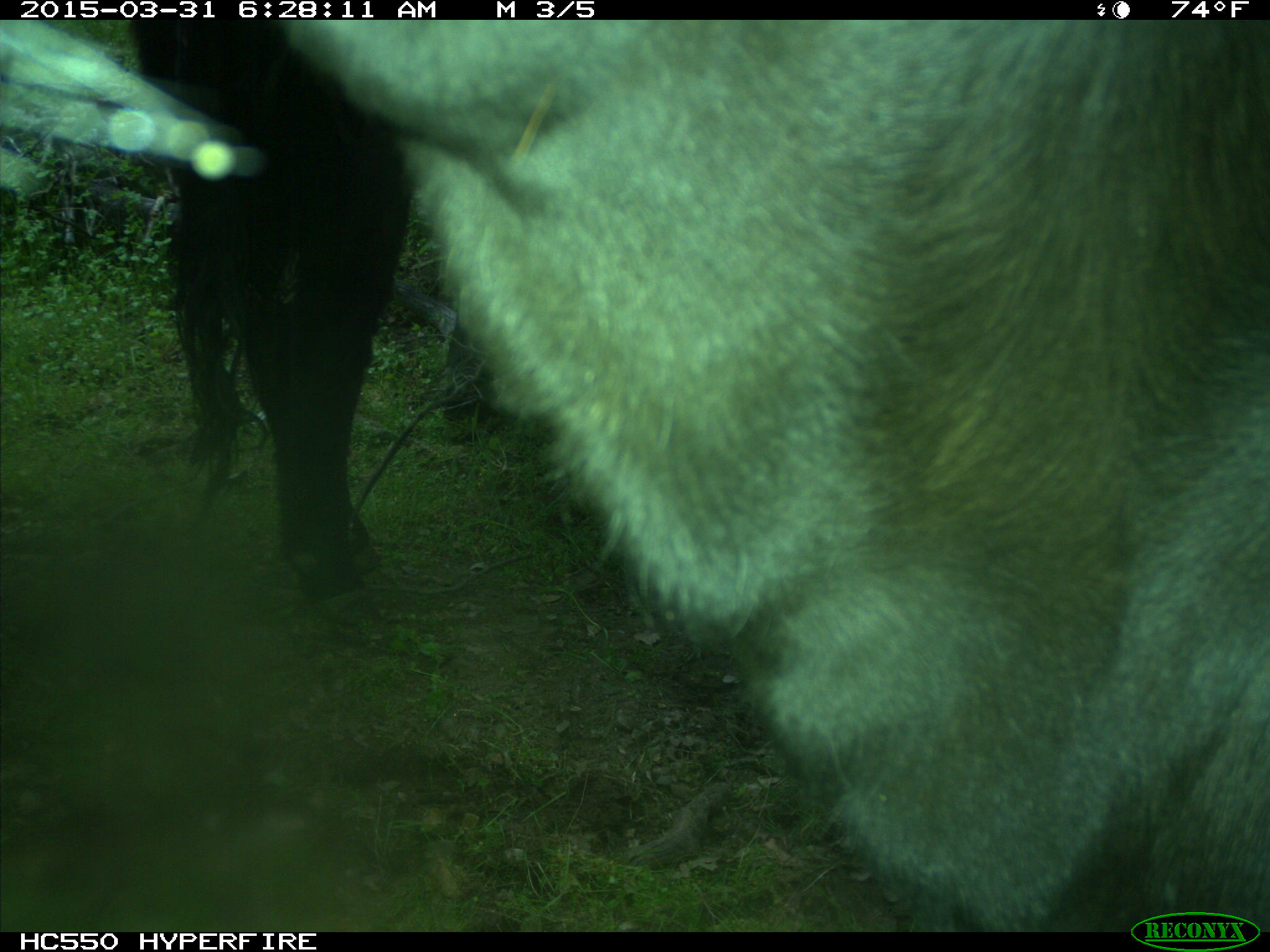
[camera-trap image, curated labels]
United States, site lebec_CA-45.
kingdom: Animalia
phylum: Chordata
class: Mammalia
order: Artiodactyla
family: Bovidae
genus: Bos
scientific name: Bos taurus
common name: domestic cow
Bos taurus (domestic cow).